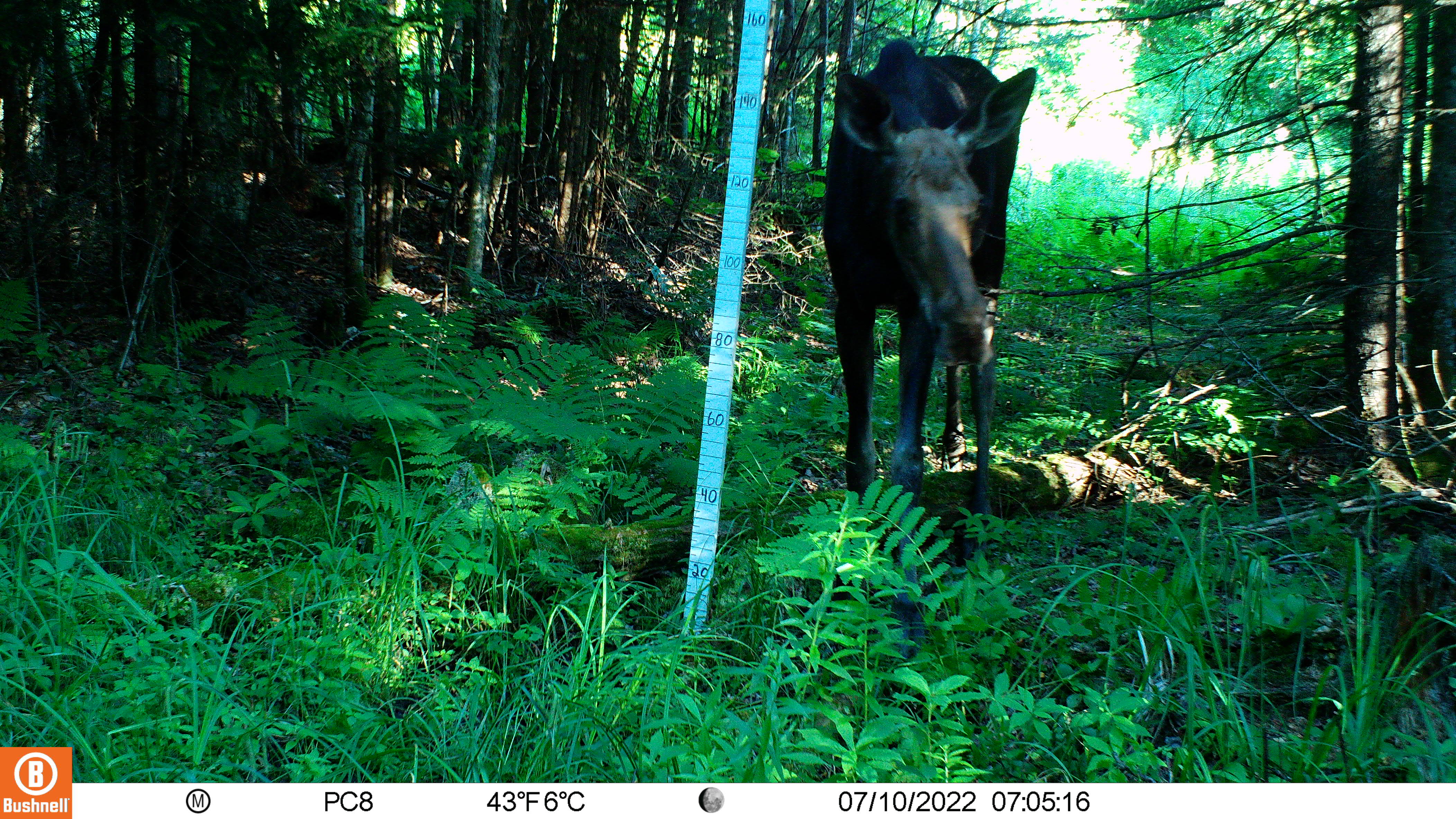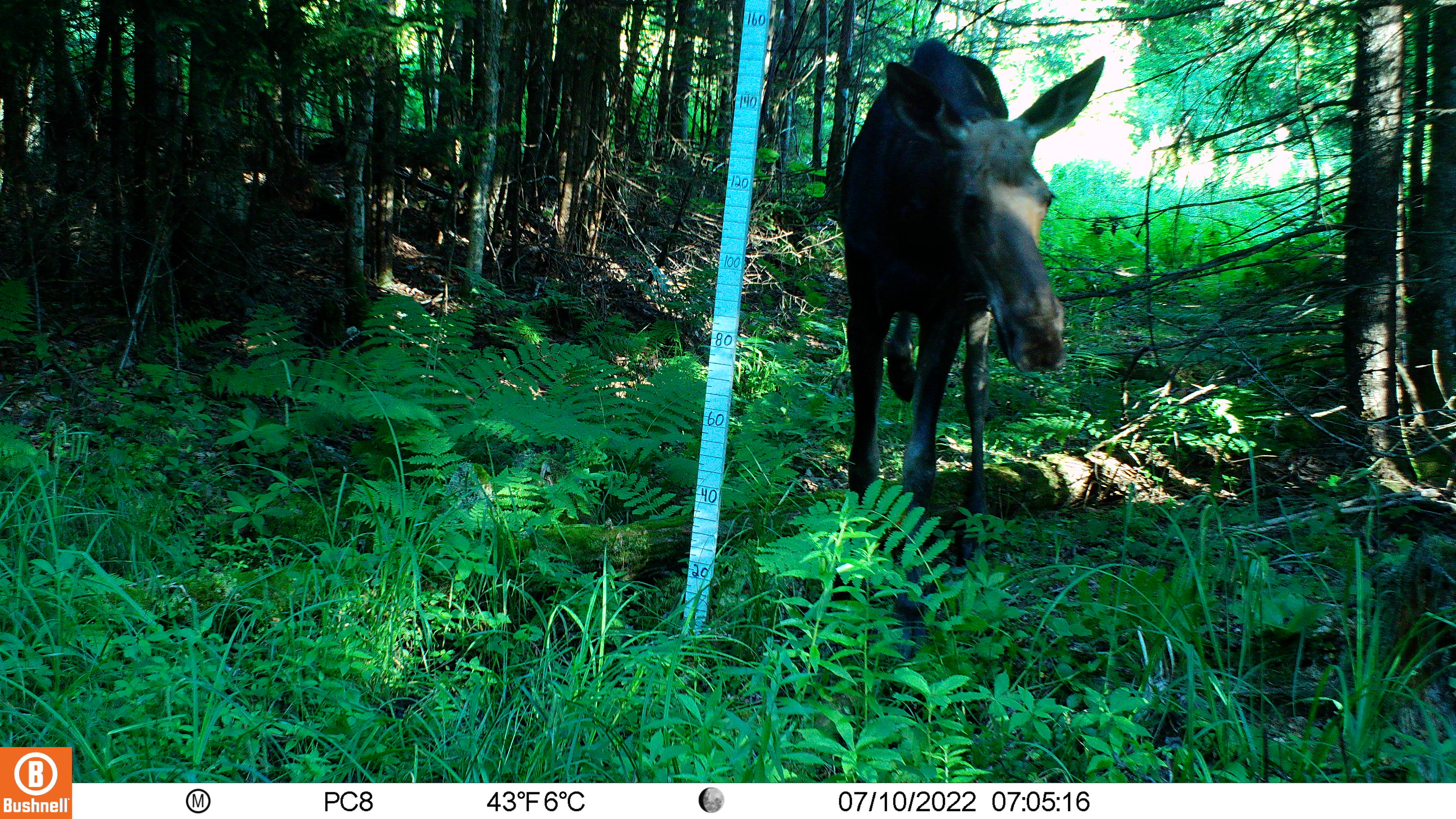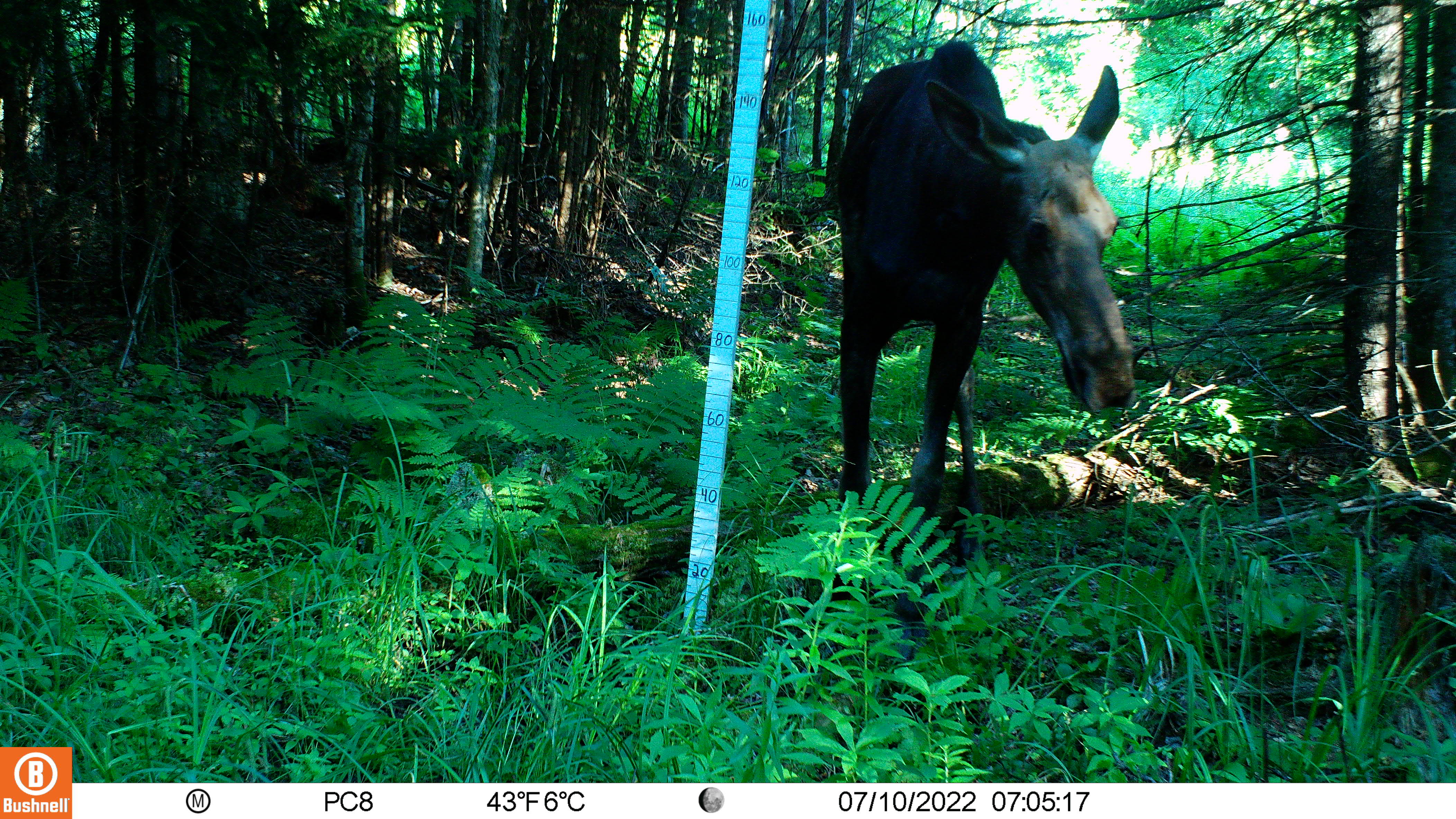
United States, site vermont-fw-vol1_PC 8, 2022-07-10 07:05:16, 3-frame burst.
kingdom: Animalia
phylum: Chordata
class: Mammalia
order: Artiodactyla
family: Cervidae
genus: Alces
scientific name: Alces alces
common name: moose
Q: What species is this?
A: Moose (Alces alces).